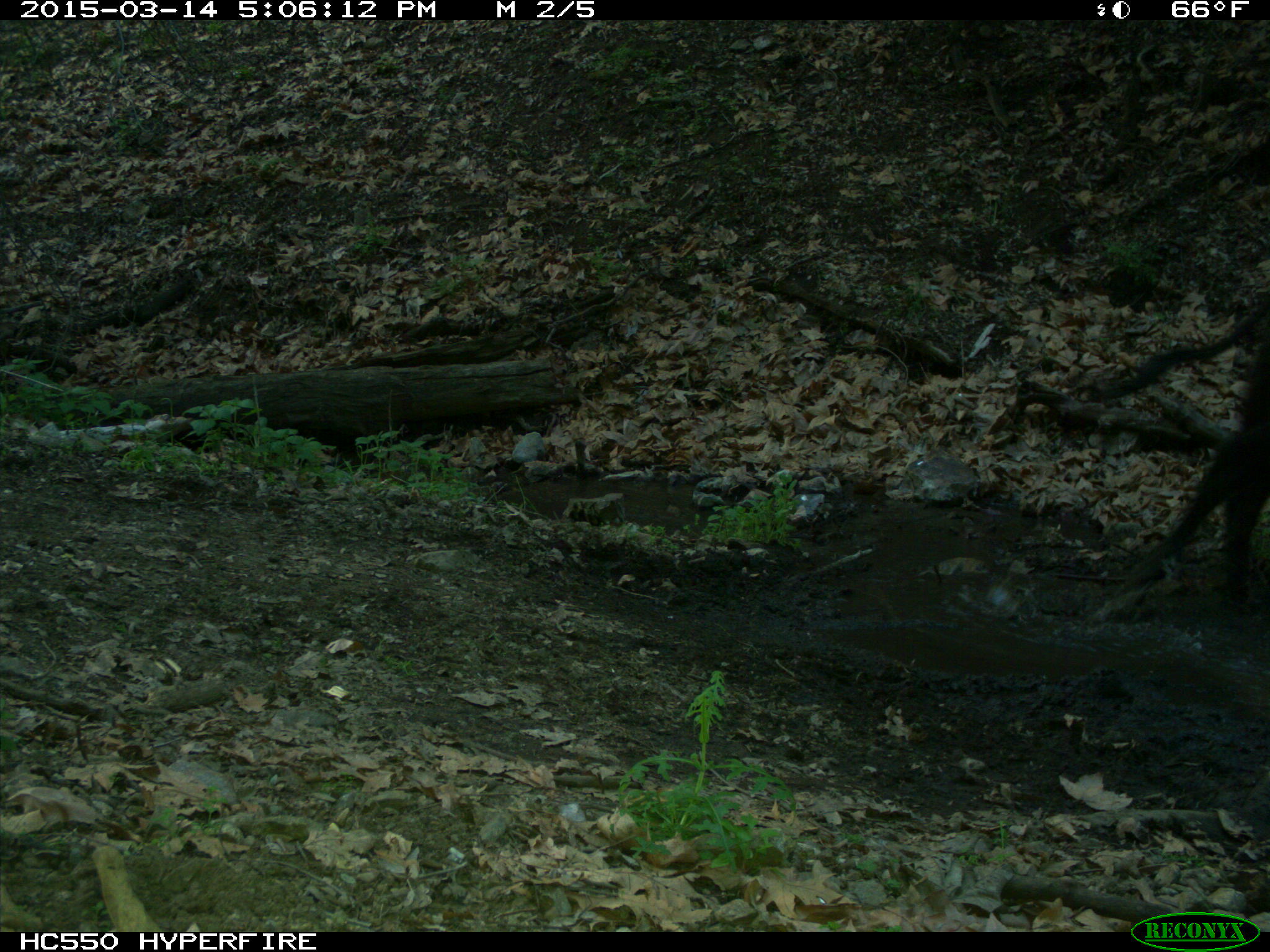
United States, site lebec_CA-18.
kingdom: Animalia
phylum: Chordata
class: Mammalia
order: Artiodactyla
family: Bovidae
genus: Bos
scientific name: Bos taurus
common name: domestic cow